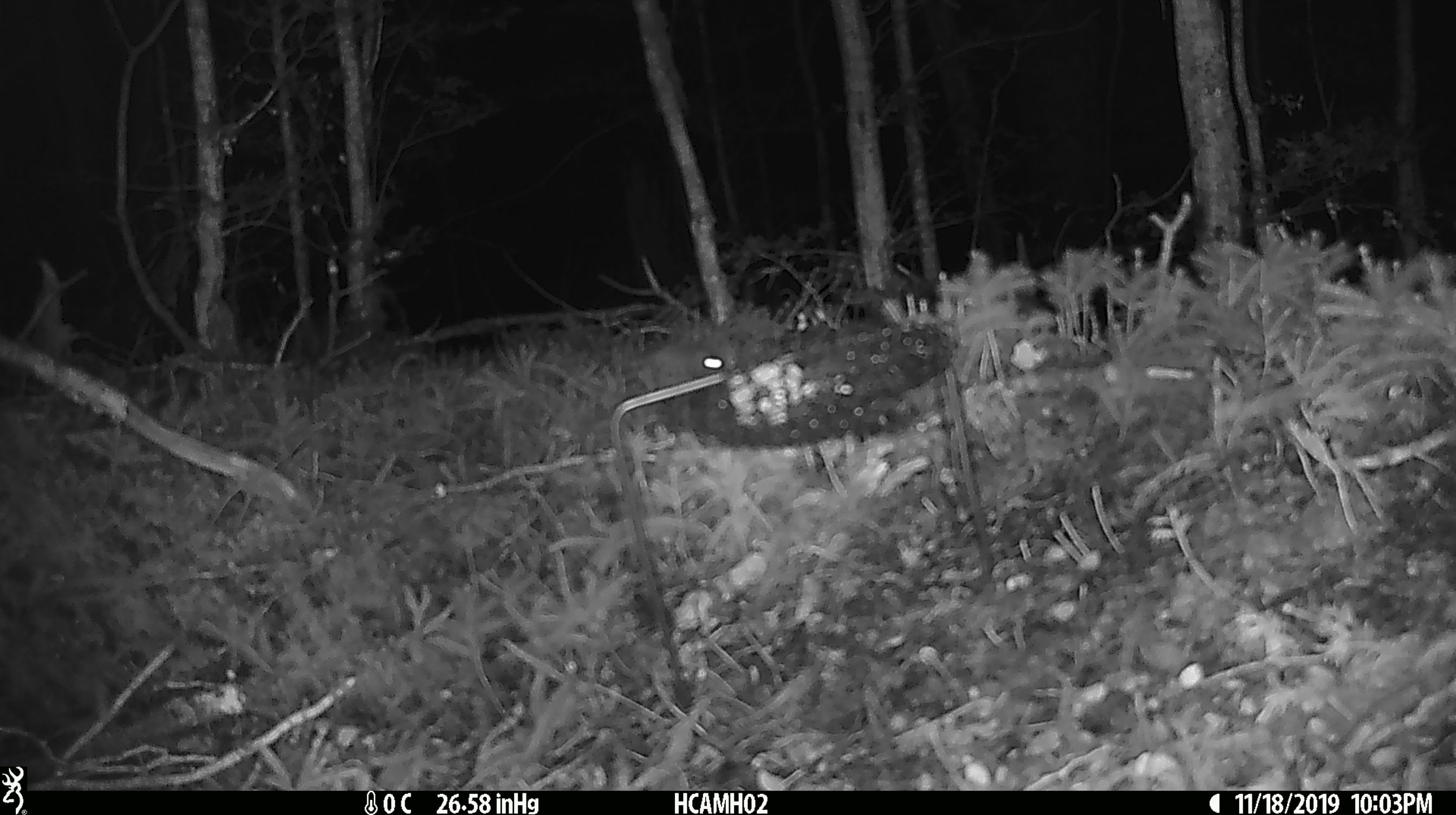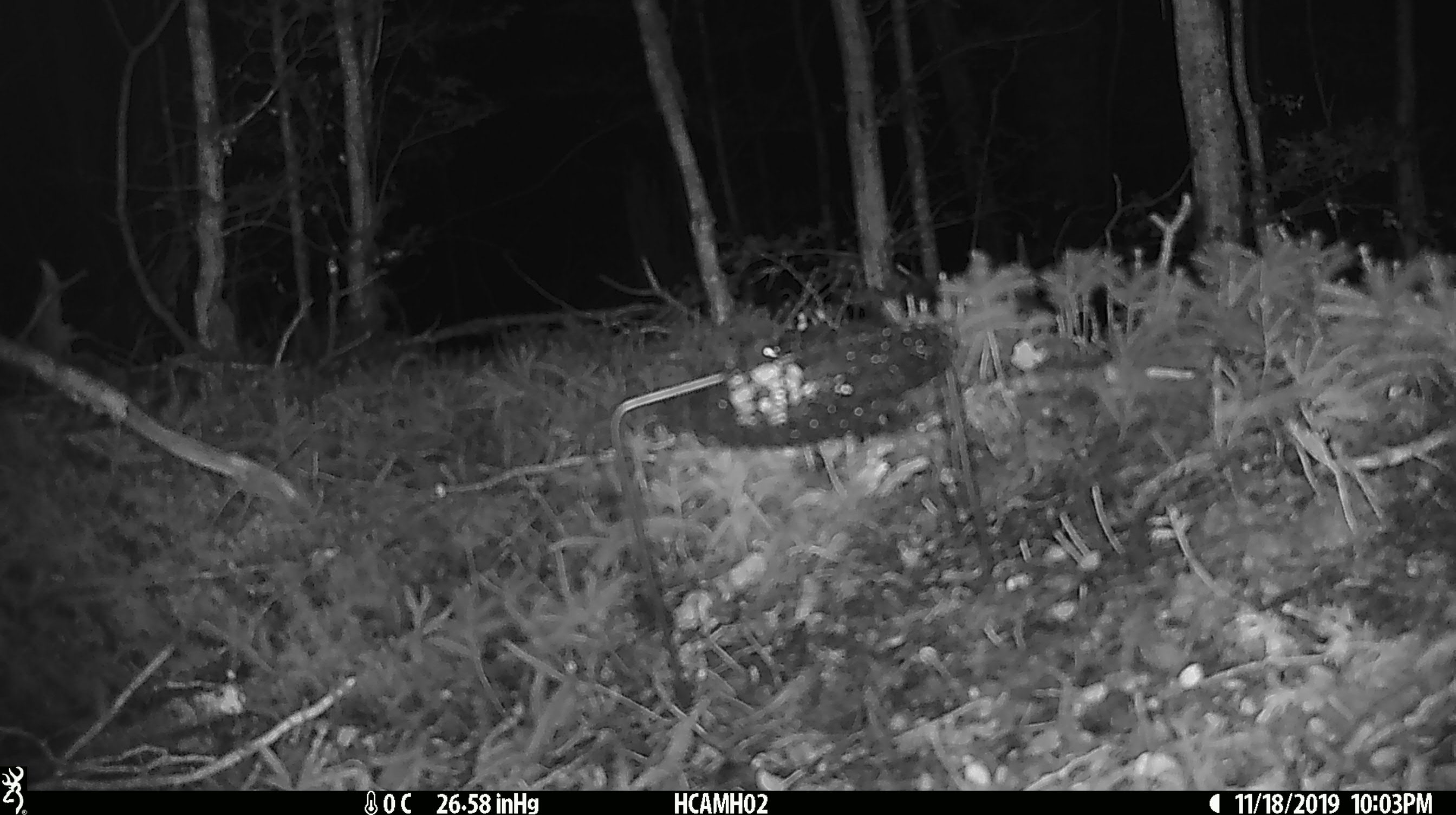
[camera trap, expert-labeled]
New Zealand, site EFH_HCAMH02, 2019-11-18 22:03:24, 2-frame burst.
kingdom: Animalia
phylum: Chordata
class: Mammalia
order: Rodentia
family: Muridae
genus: Mus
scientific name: Mus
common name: mouse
Mouse (Mus).